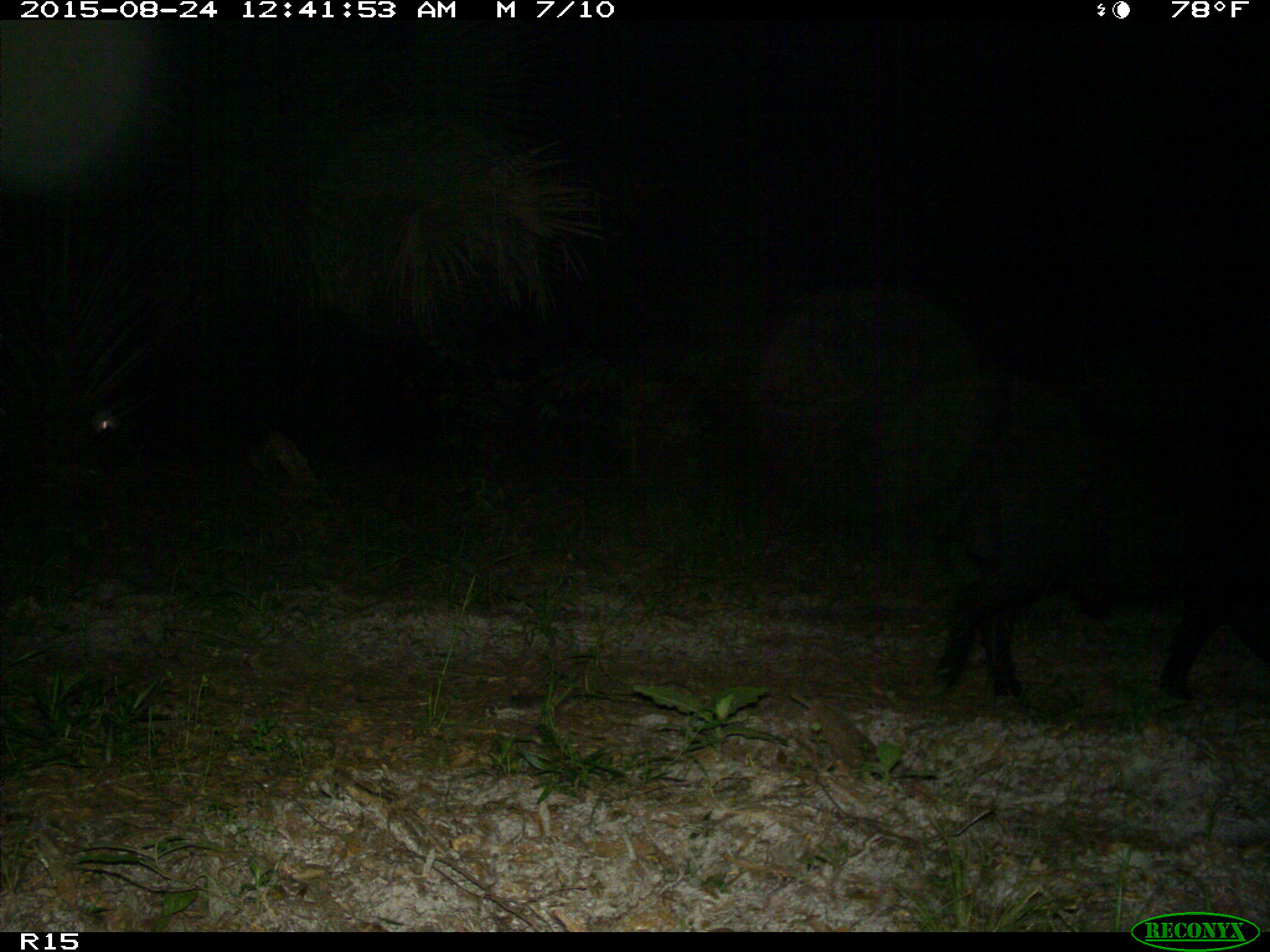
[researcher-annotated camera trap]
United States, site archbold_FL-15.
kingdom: Animalia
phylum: Chordata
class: Mammalia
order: Artiodactyla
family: Suidae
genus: Sus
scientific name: Sus scrofa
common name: wild boar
Sus scrofa (wild boar).